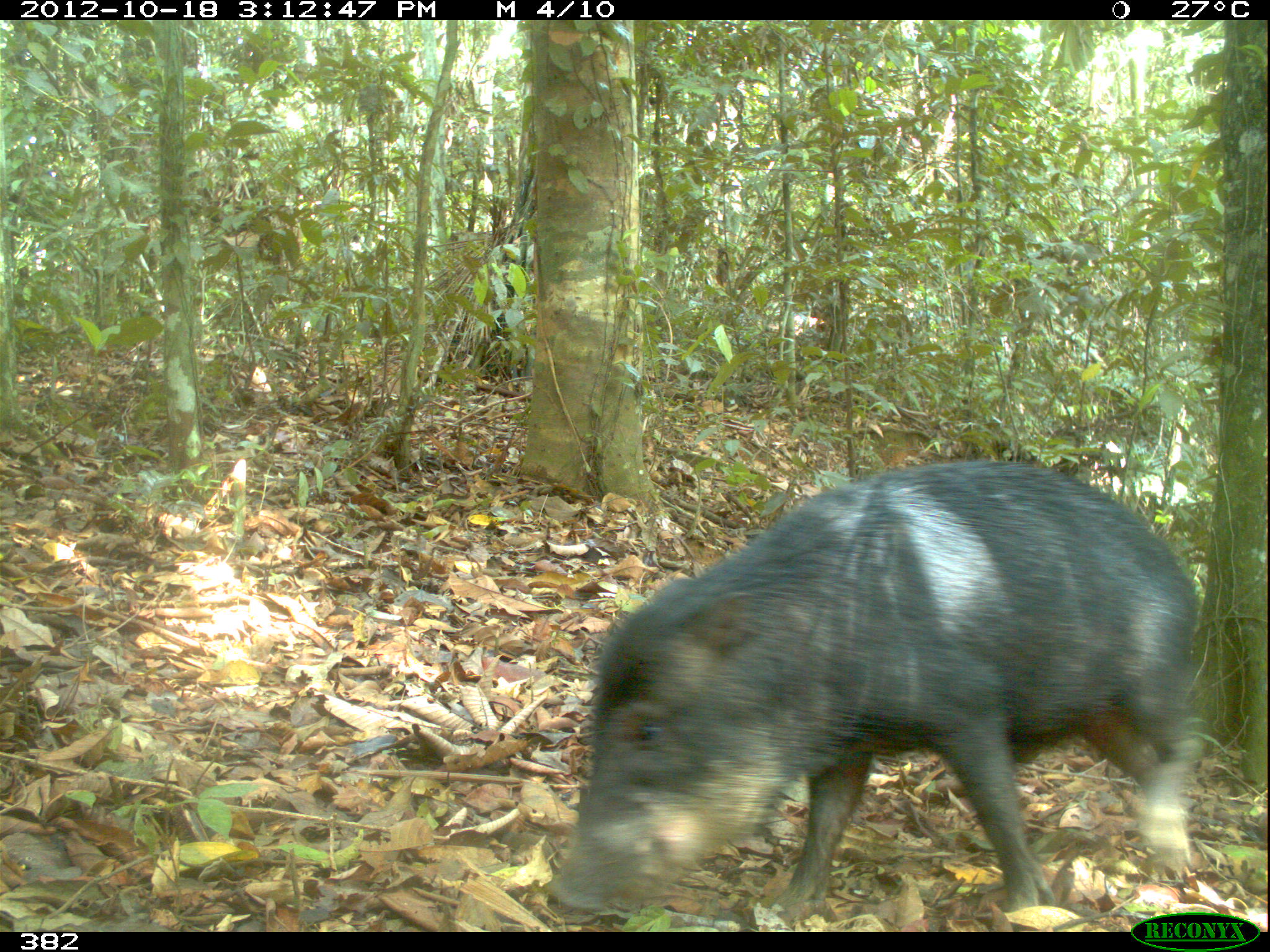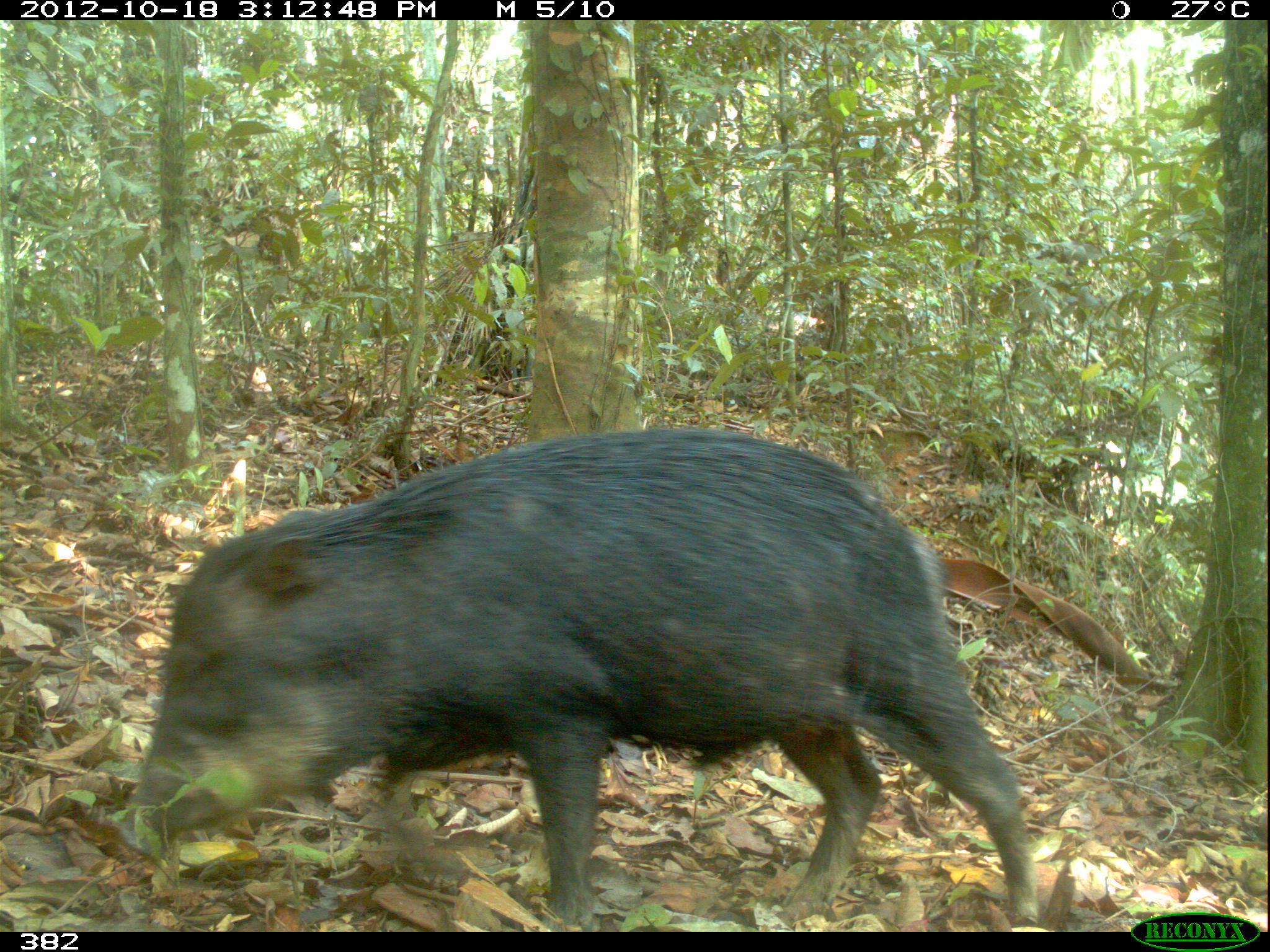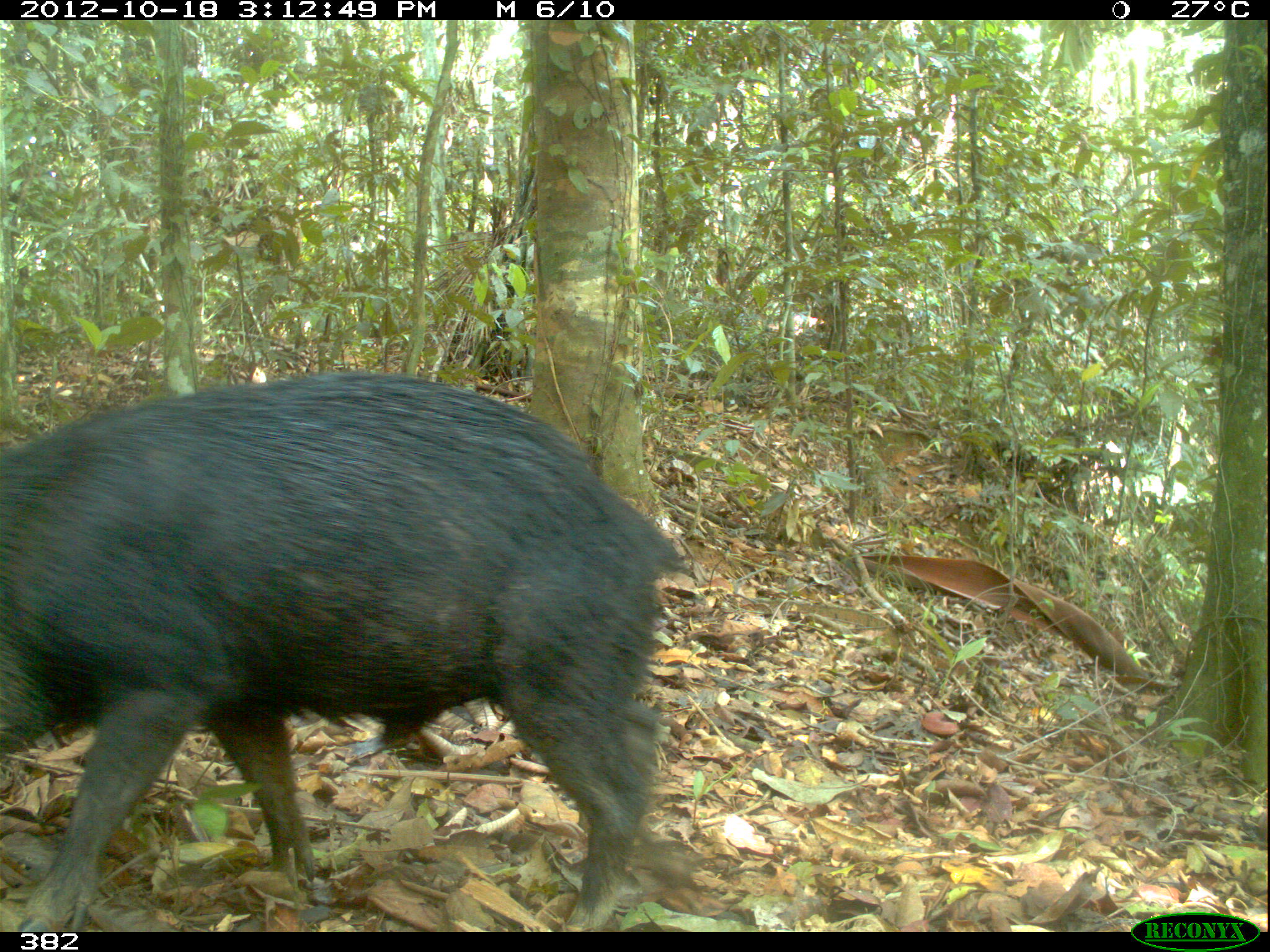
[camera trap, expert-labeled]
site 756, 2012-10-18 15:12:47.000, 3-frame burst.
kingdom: Animalia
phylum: Chordata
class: Mammalia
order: Artiodactyla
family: Tayassuidae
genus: Tayassu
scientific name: Tayassu pecari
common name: white-lipped peccary